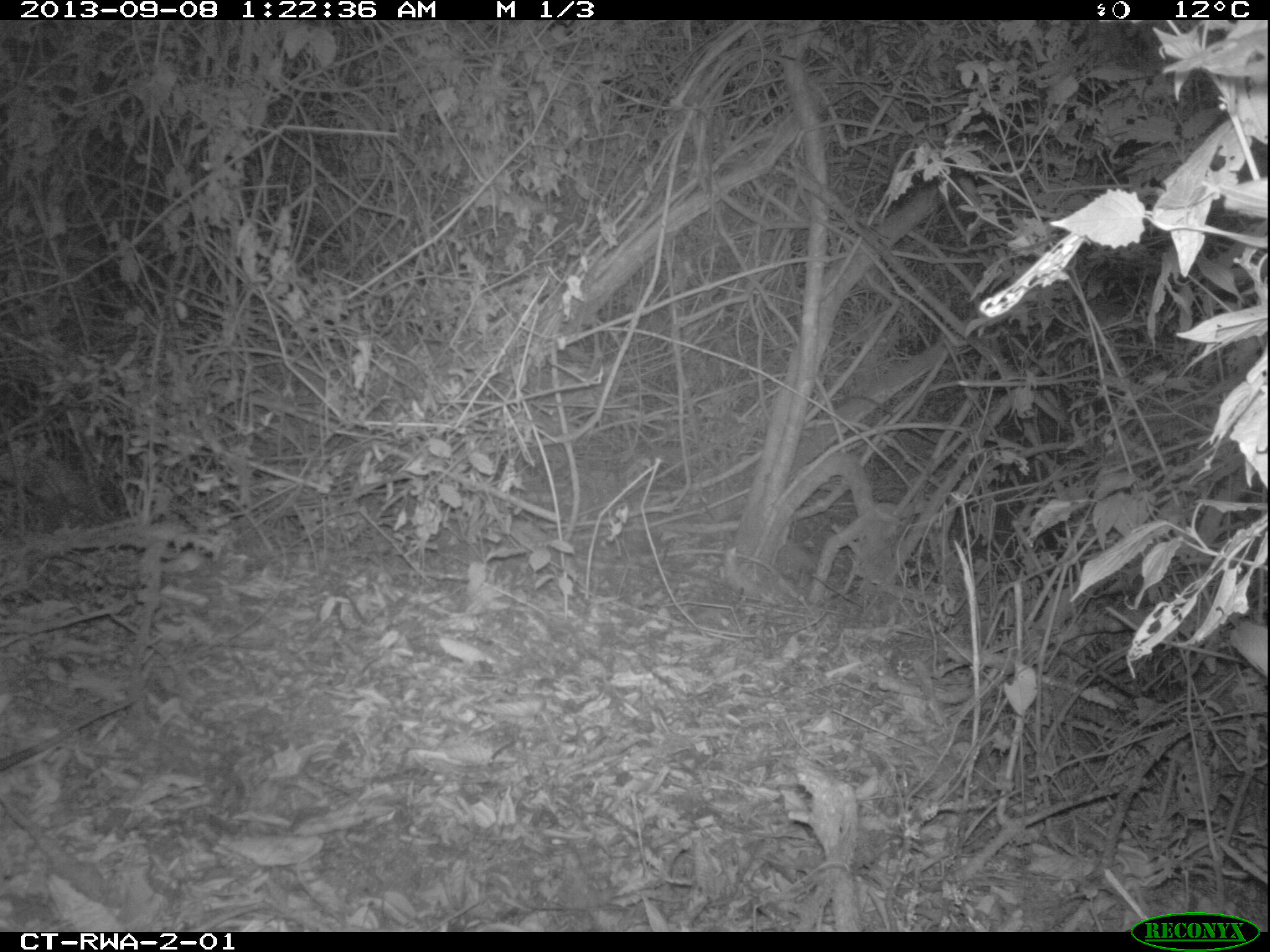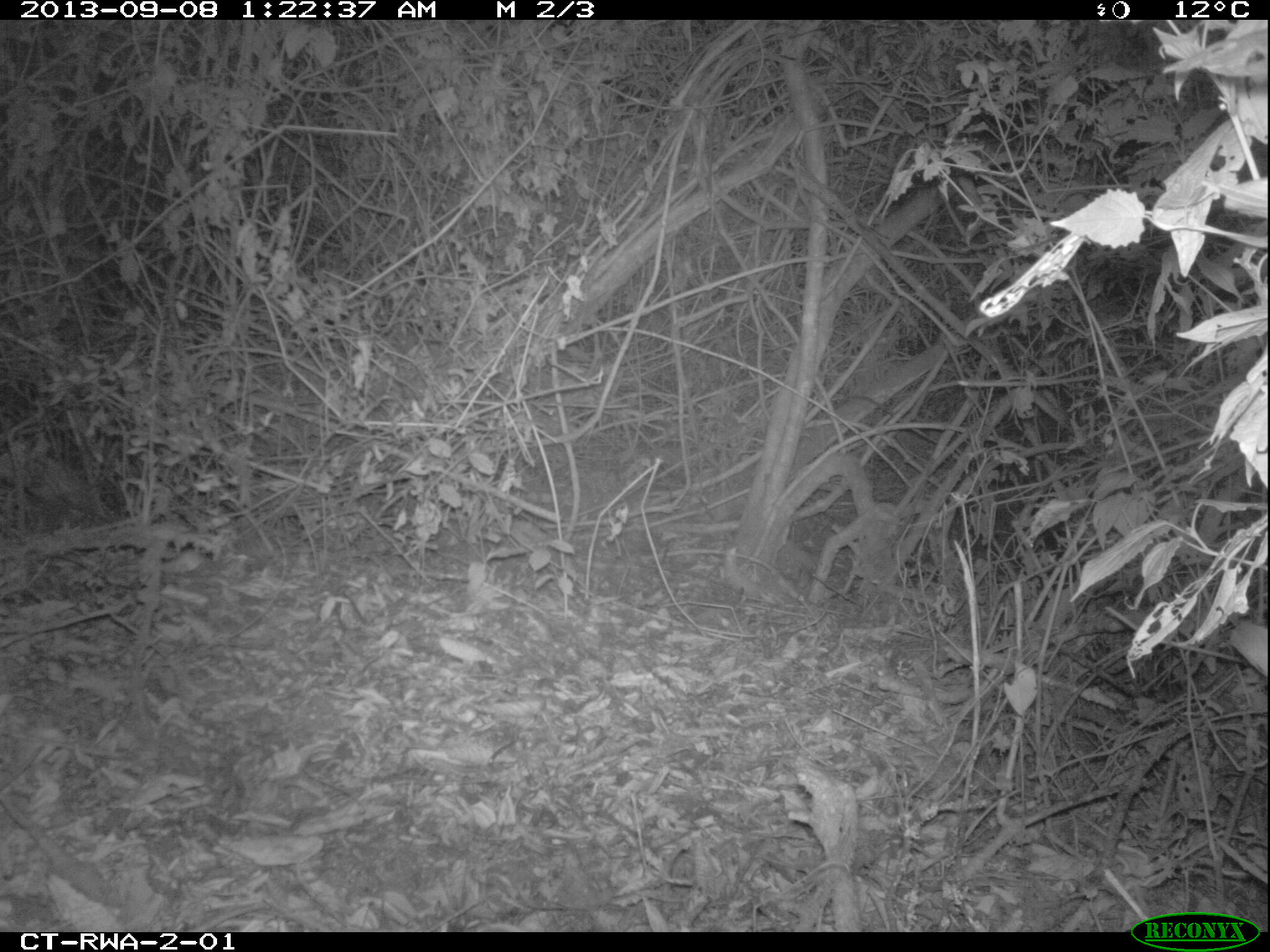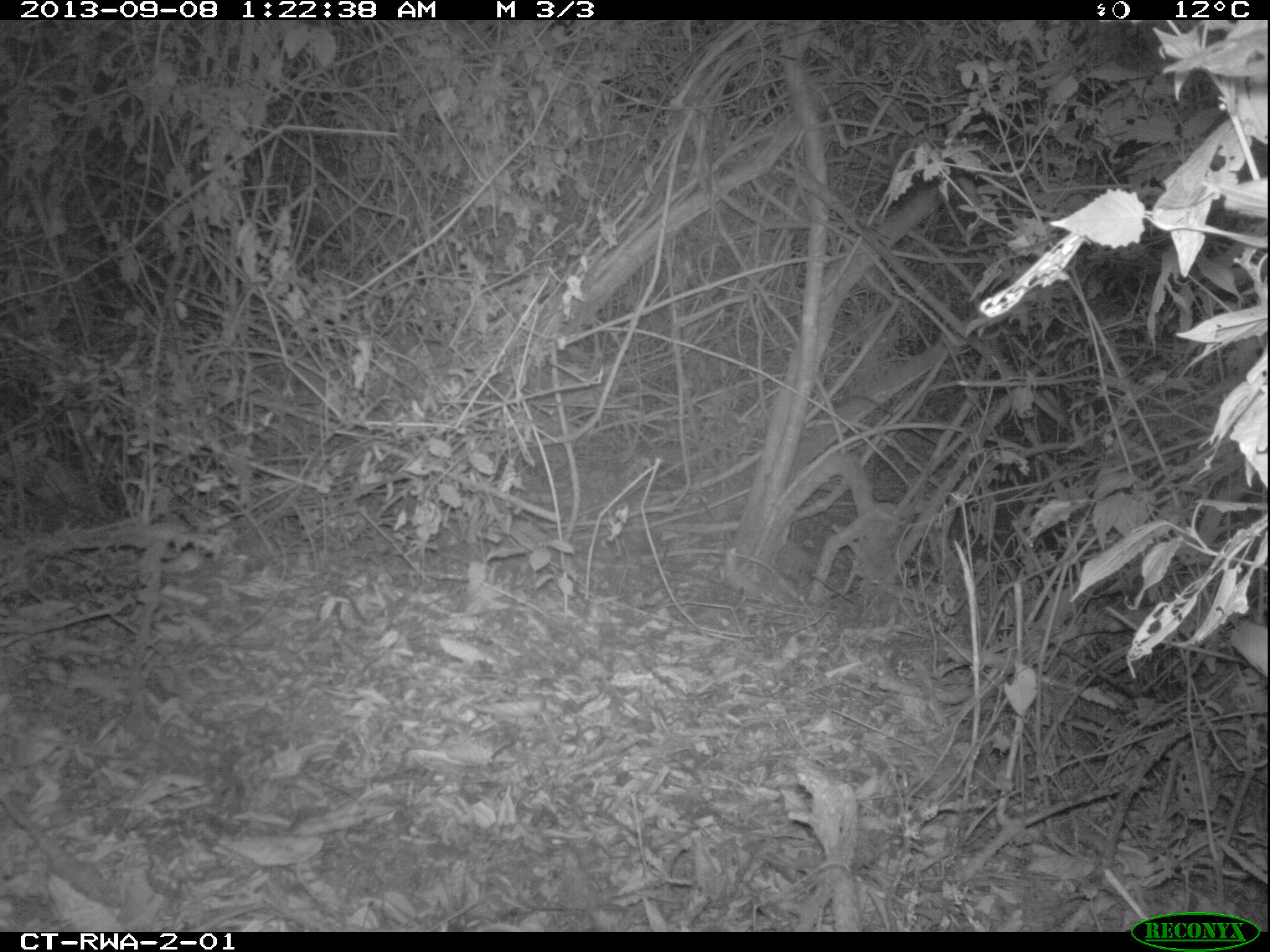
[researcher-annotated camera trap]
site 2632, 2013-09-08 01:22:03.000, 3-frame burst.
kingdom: Animalia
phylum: Chordata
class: Mammalia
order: Rodentia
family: Nesomyidae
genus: Cricetomys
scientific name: Cricetomys gambianus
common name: african giant pouched rat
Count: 1.